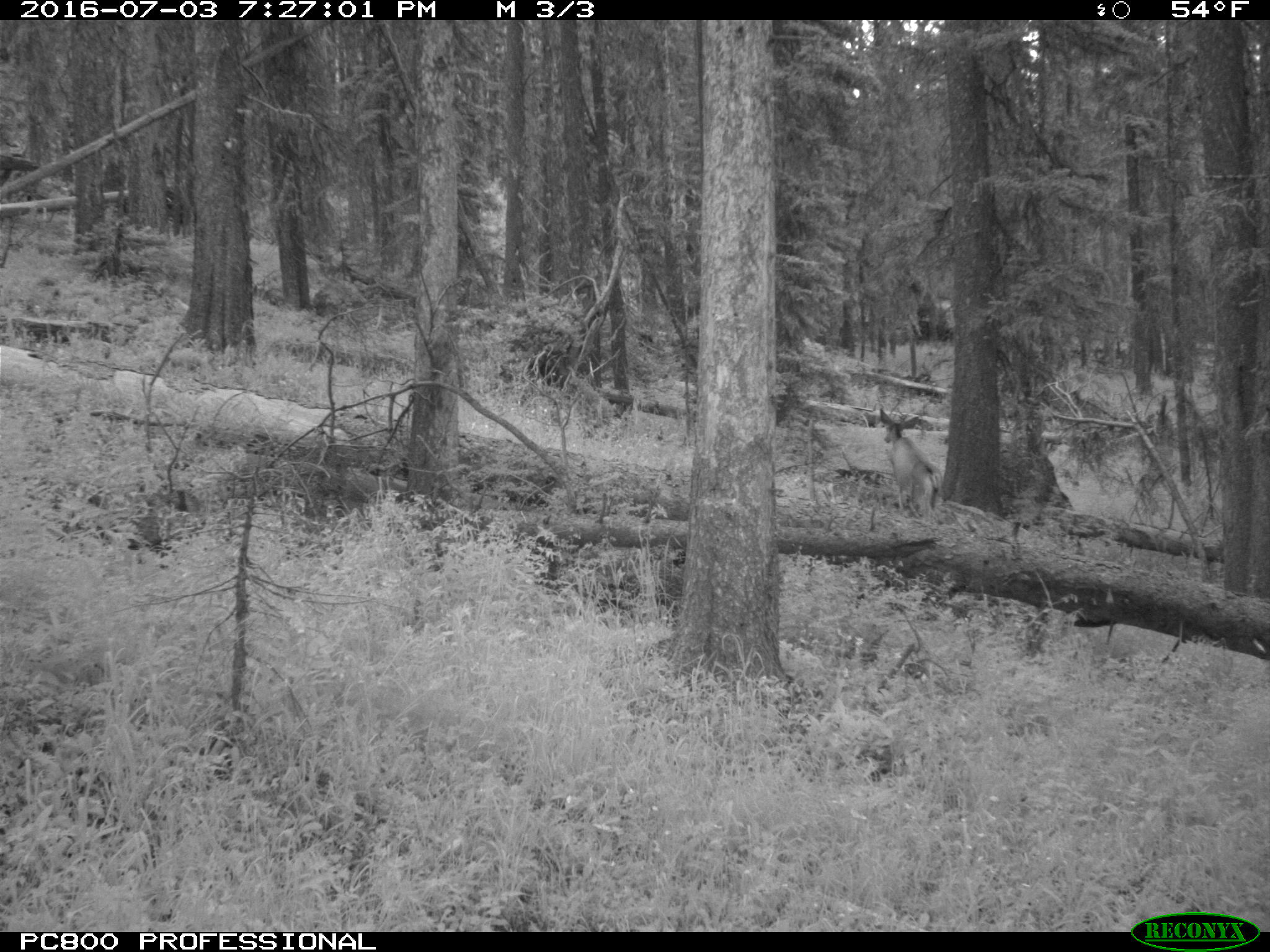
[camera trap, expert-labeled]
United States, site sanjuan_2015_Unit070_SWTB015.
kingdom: Animalia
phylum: Chordata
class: Mammalia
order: Artiodactyla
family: Cervidae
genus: Odocoileus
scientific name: Odocoileus hemionus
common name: mule deer